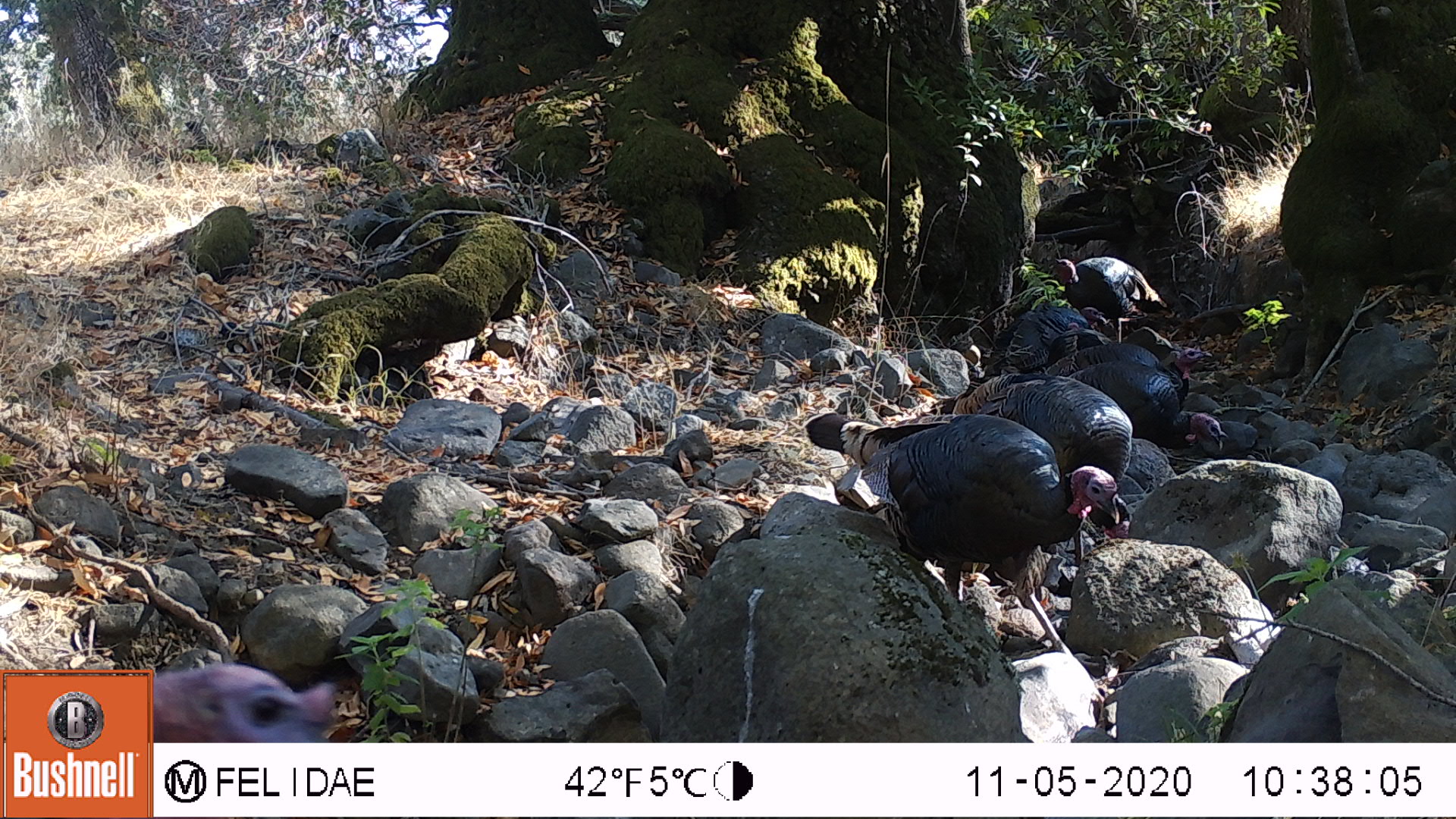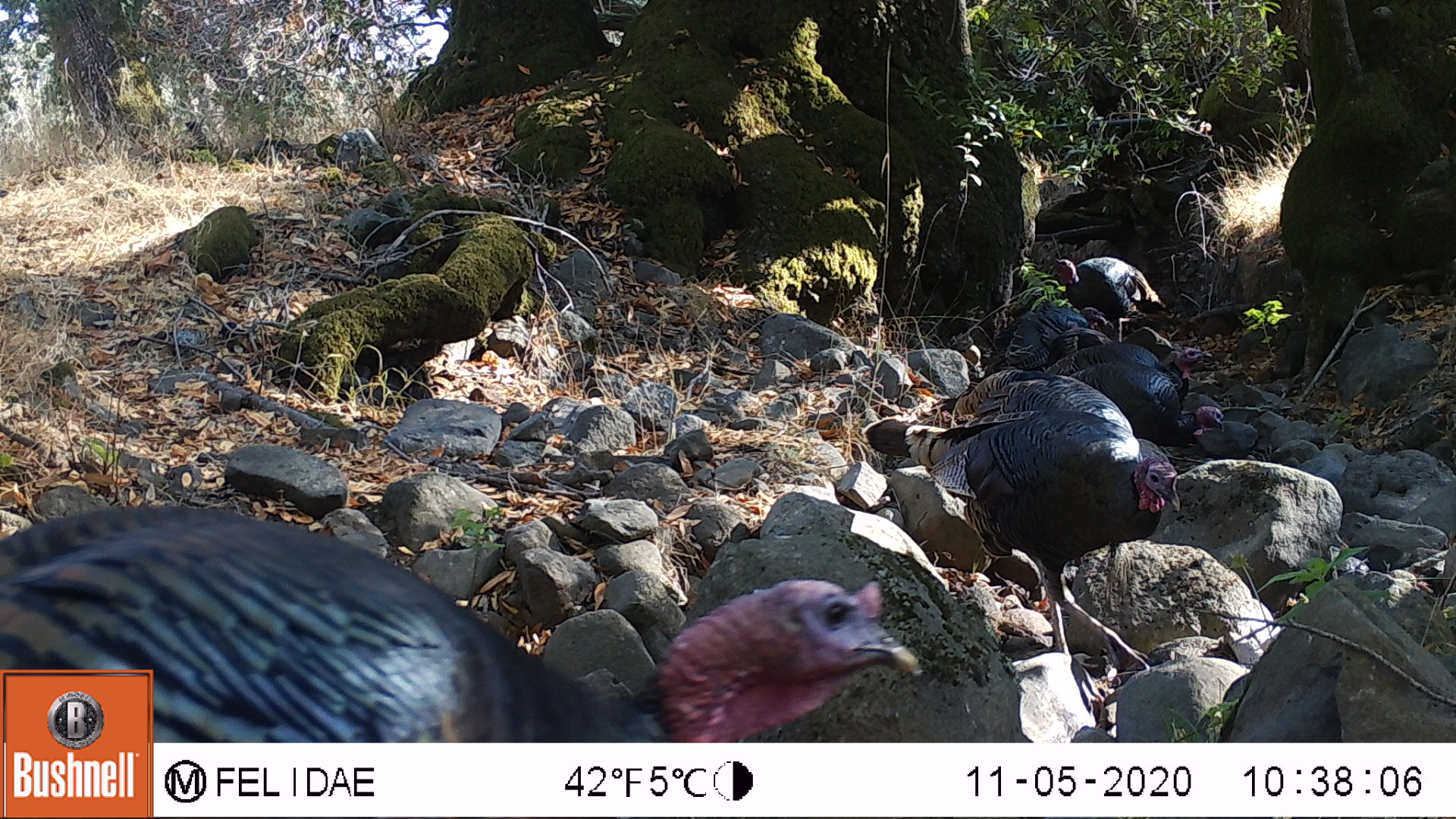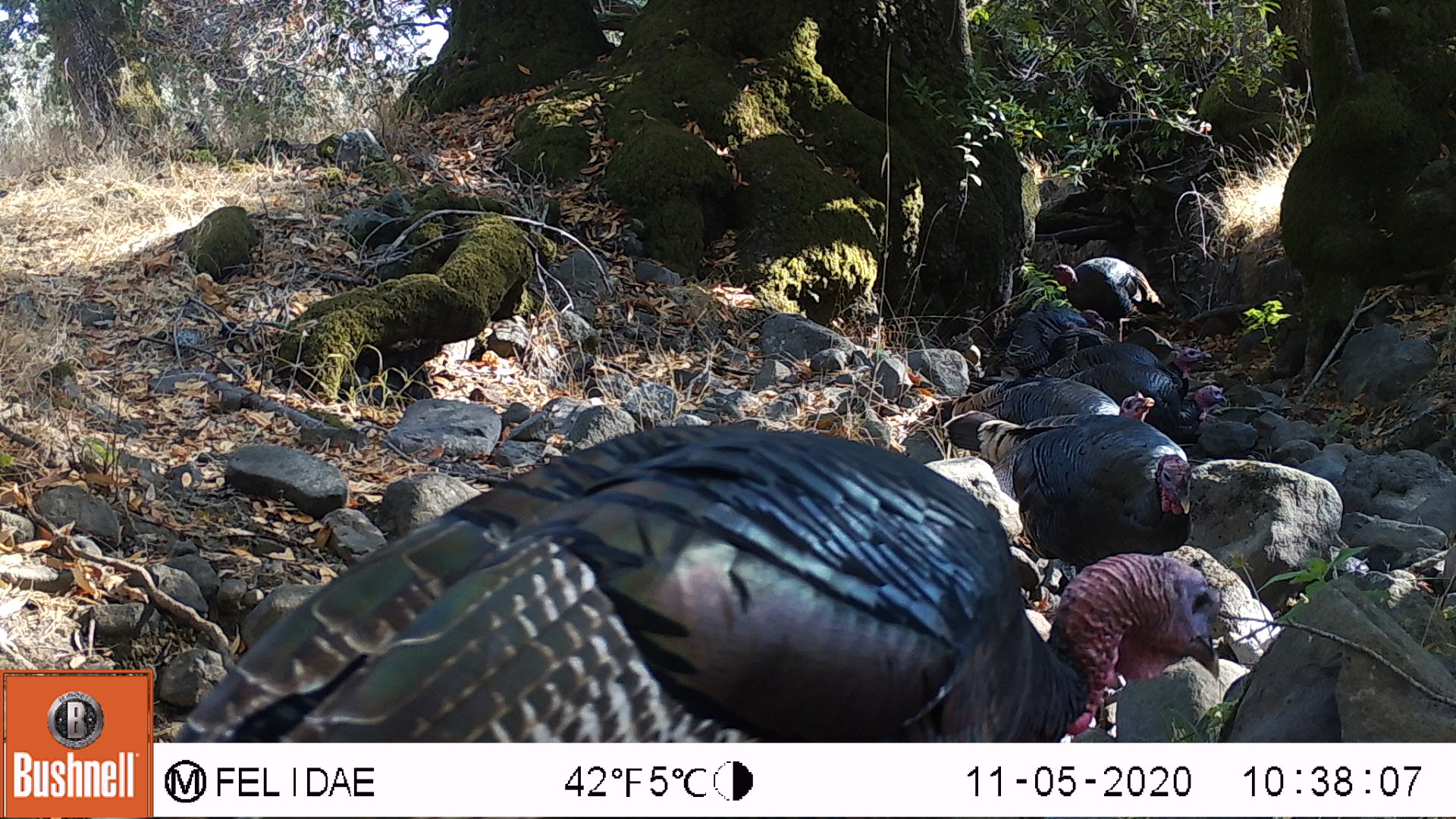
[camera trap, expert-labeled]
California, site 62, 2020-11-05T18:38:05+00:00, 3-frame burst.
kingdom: Animalia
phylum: Chordata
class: Aves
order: Galliformes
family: Phasianidae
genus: Meleagris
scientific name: Meleagris gallopavo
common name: turkey